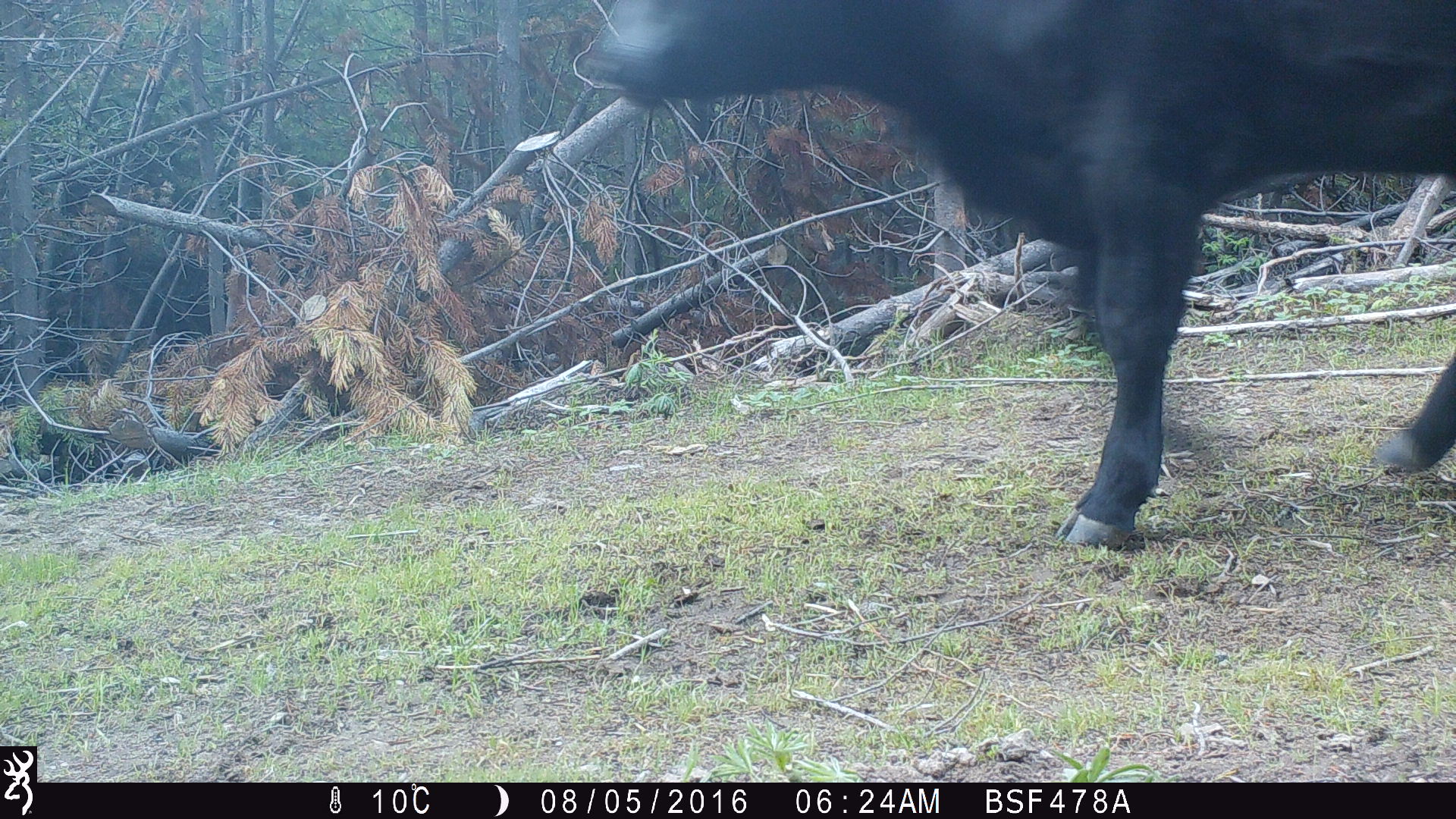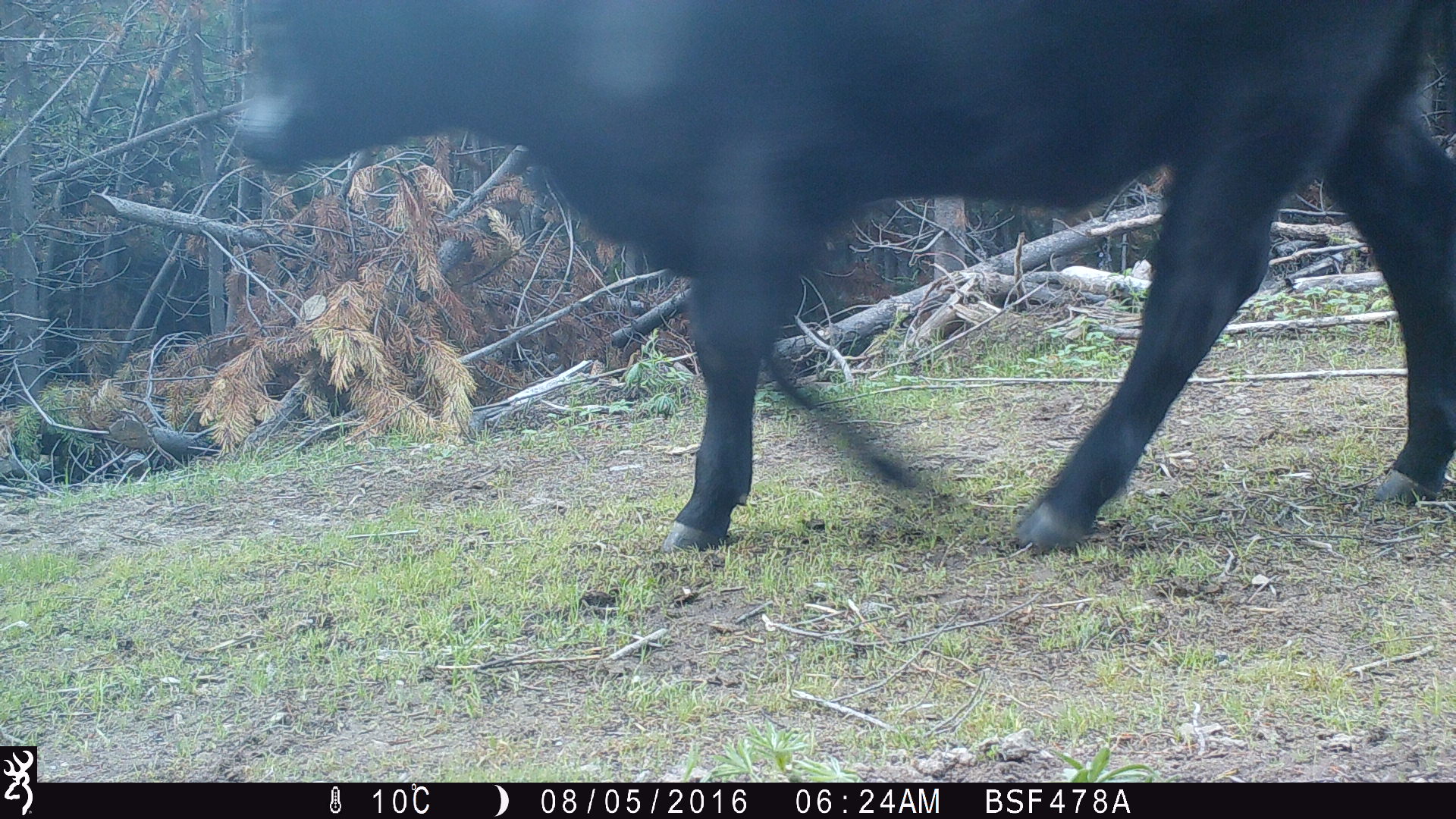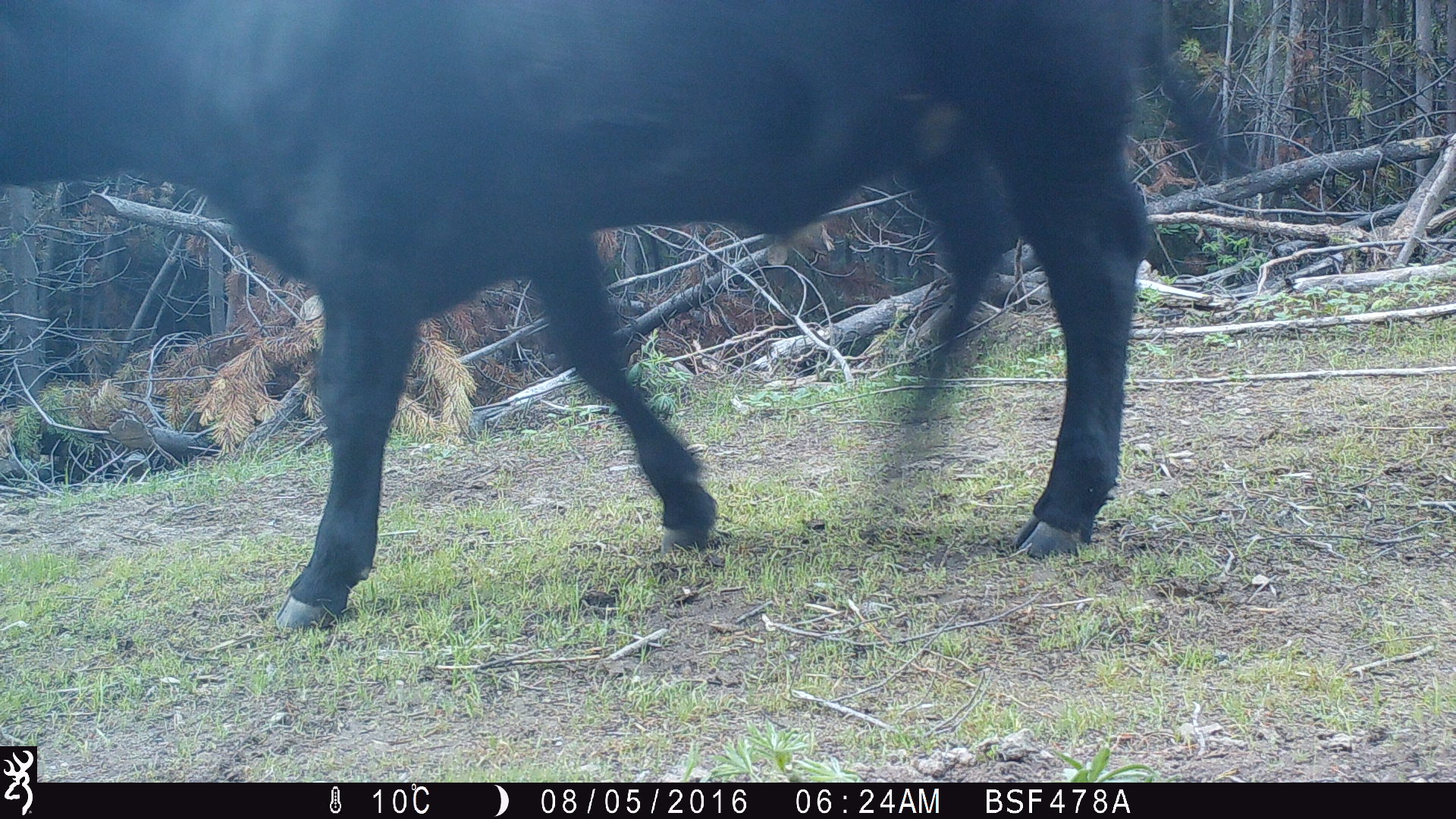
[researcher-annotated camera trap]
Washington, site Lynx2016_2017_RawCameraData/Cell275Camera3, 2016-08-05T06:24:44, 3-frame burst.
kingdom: Animalia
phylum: Chordata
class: Mammalia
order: Artiodactyla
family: Bovidae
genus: Bos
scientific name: Bos taurus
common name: domestic cattle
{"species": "domestic cattle (Bos taurus)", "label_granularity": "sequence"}